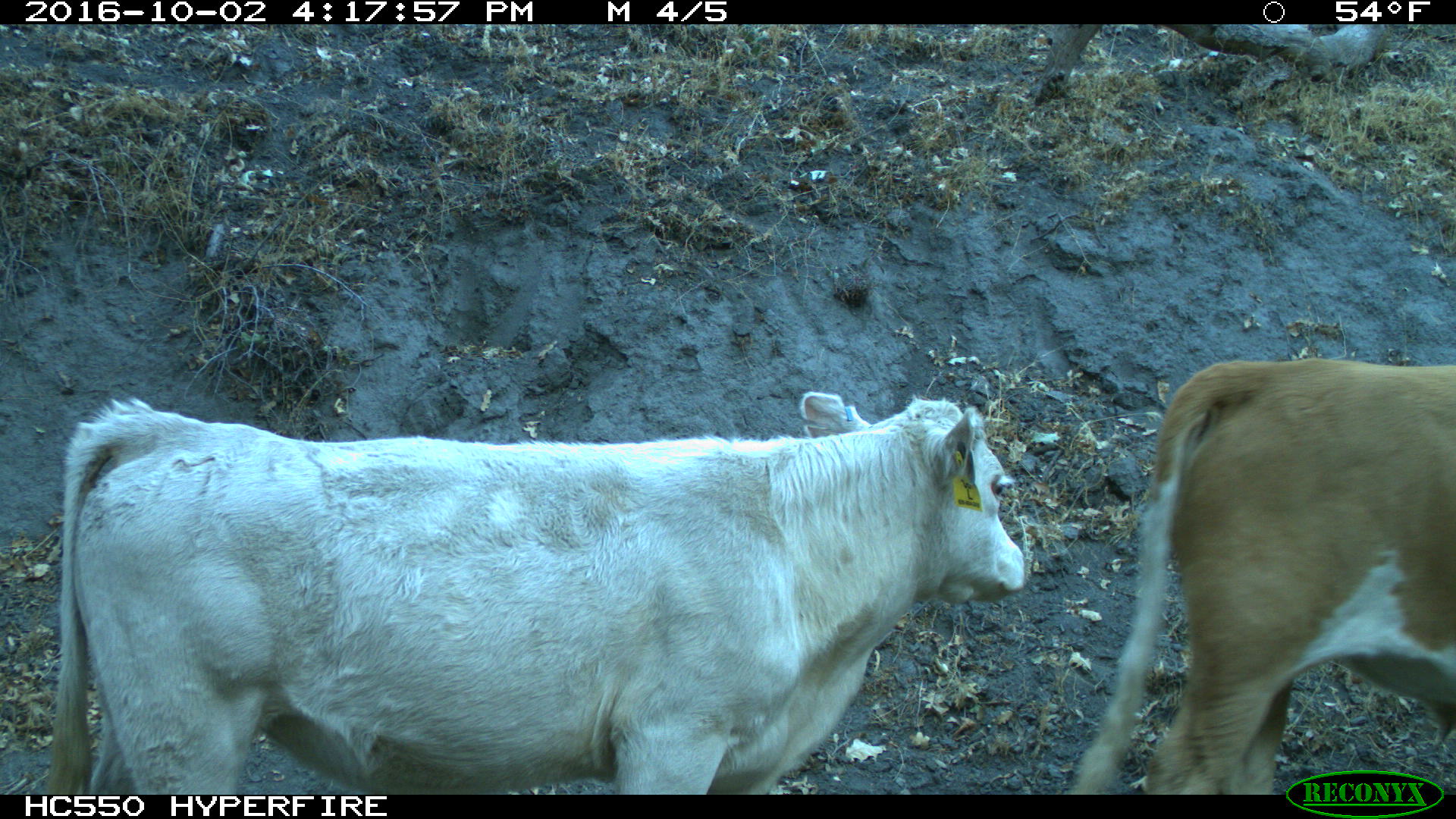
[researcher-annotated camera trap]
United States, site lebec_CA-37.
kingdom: Animalia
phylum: Chordata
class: Mammalia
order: Artiodactyla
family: Bovidae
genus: Bos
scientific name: Bos taurus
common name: domestic cow